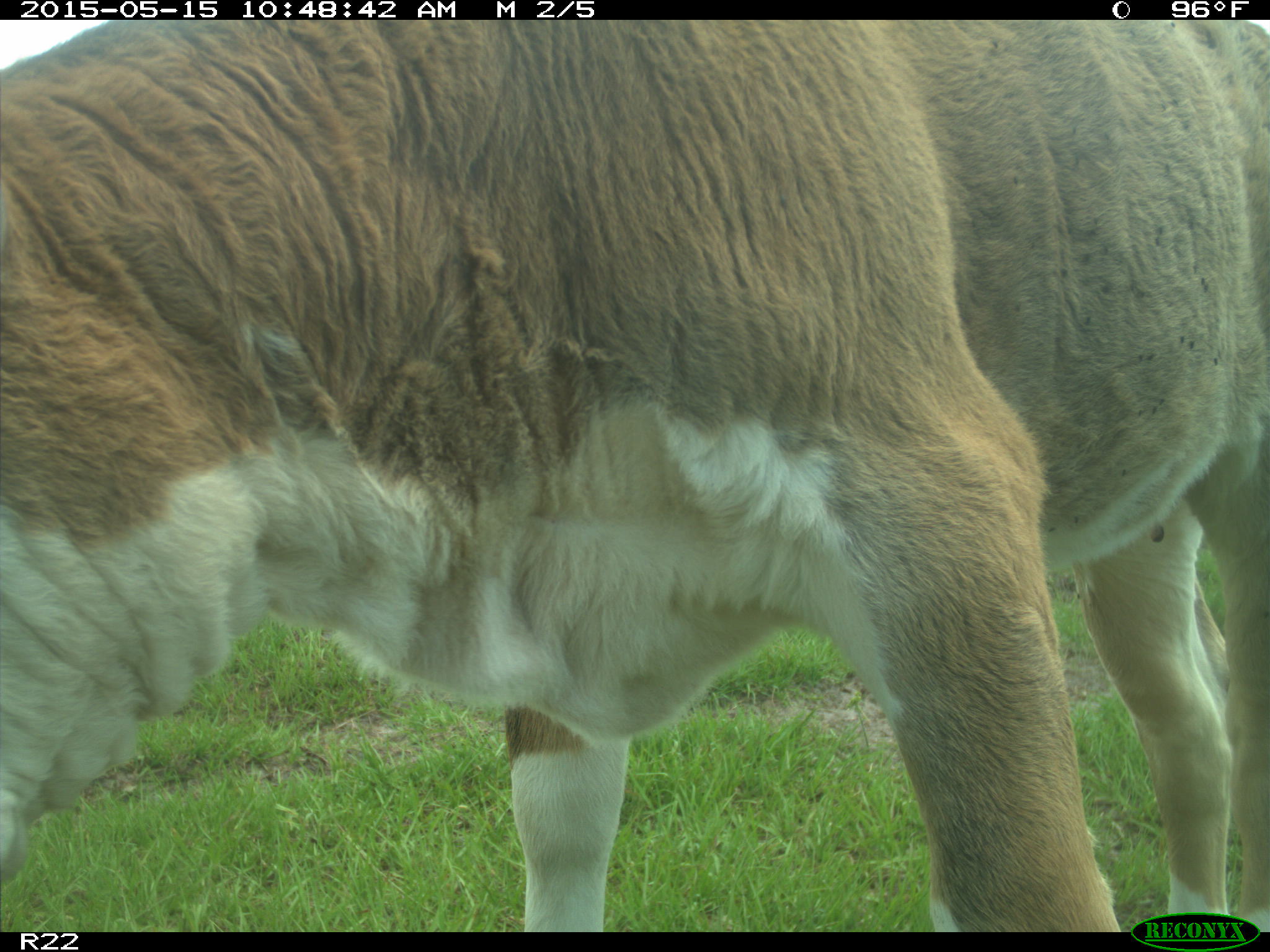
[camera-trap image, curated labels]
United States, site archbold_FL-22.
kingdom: Animalia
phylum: Chordata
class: Mammalia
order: Artiodactyla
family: Bovidae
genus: Bos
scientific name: Bos taurus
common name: domestic cow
Bos taurus (domestic cow).